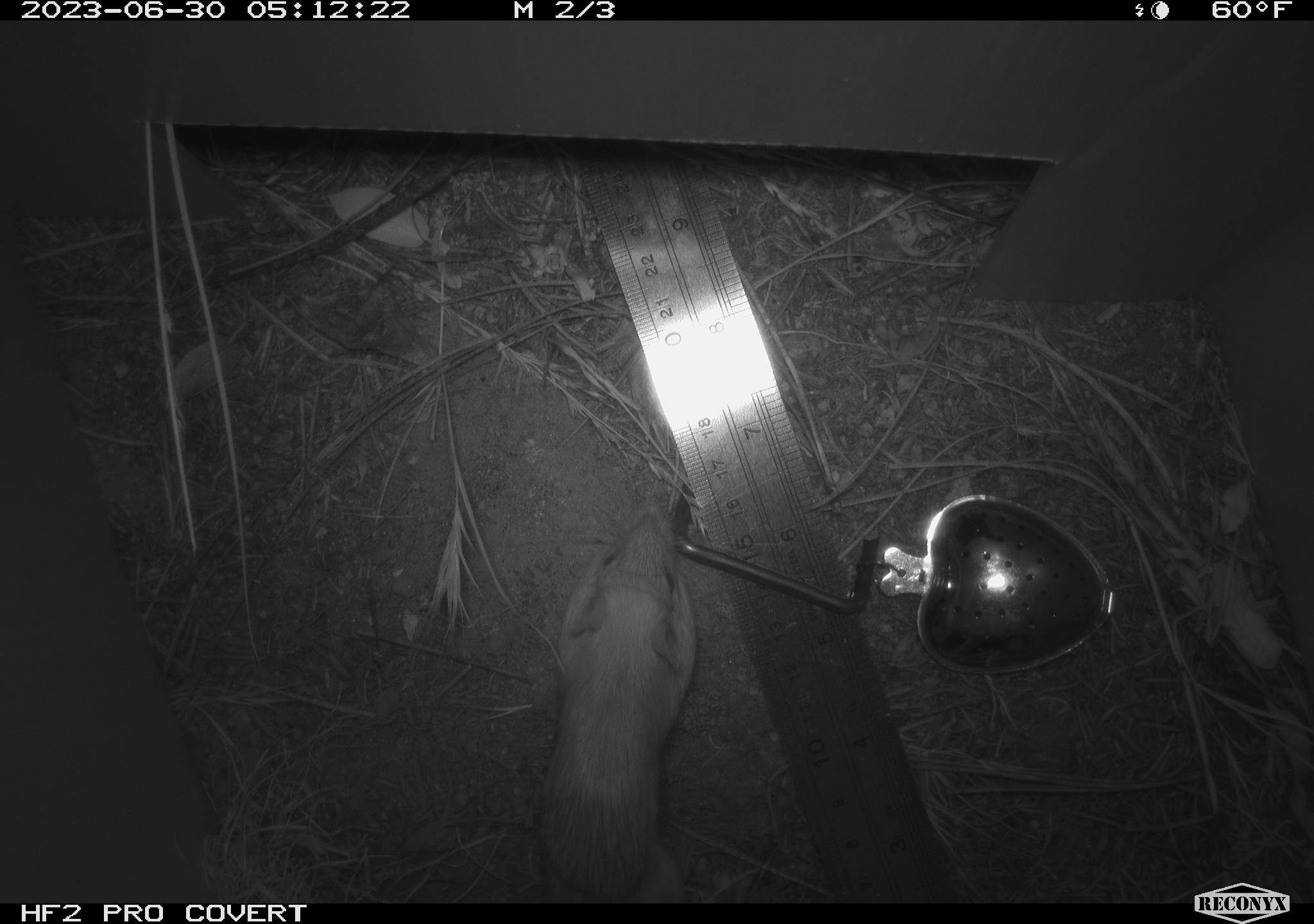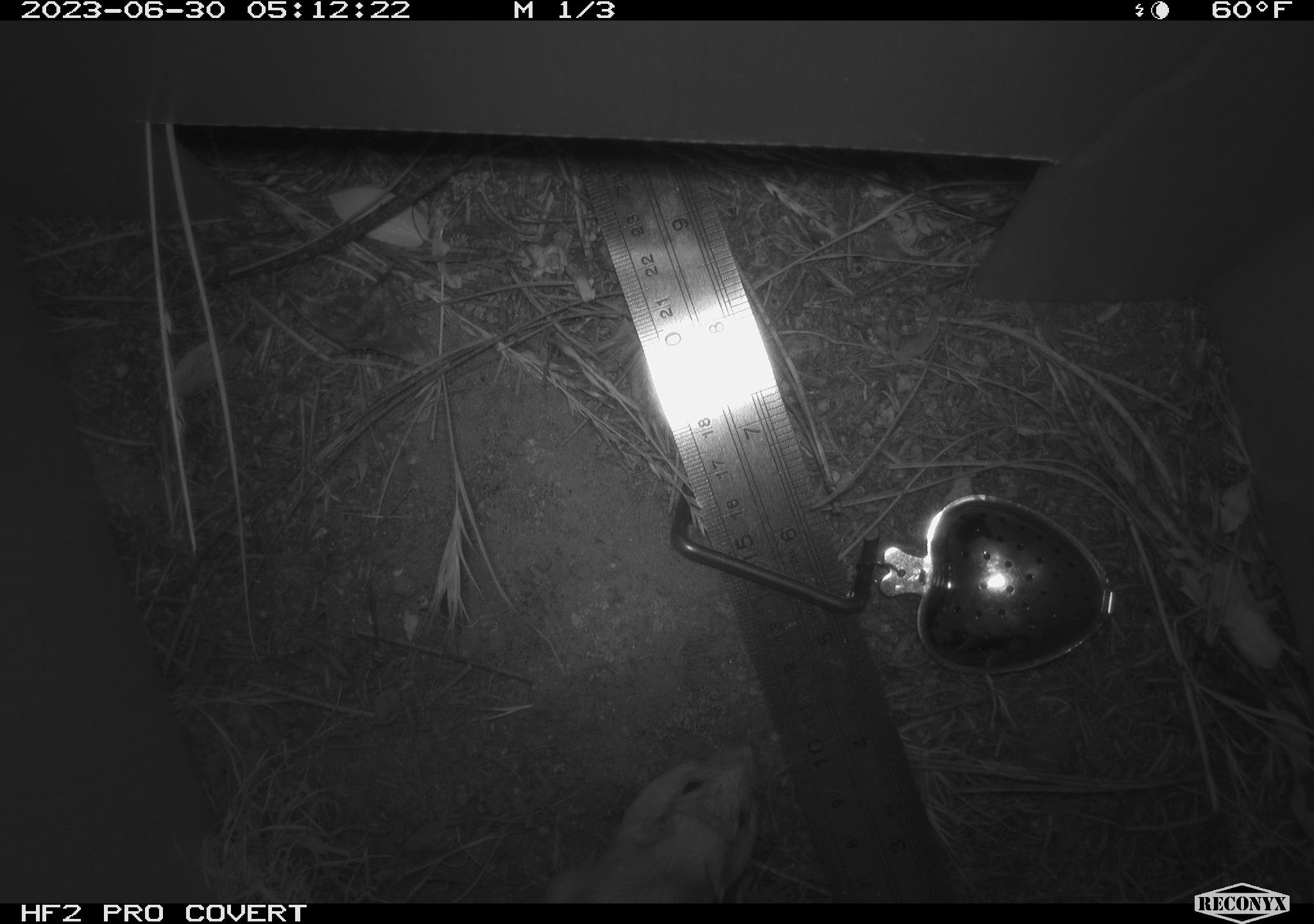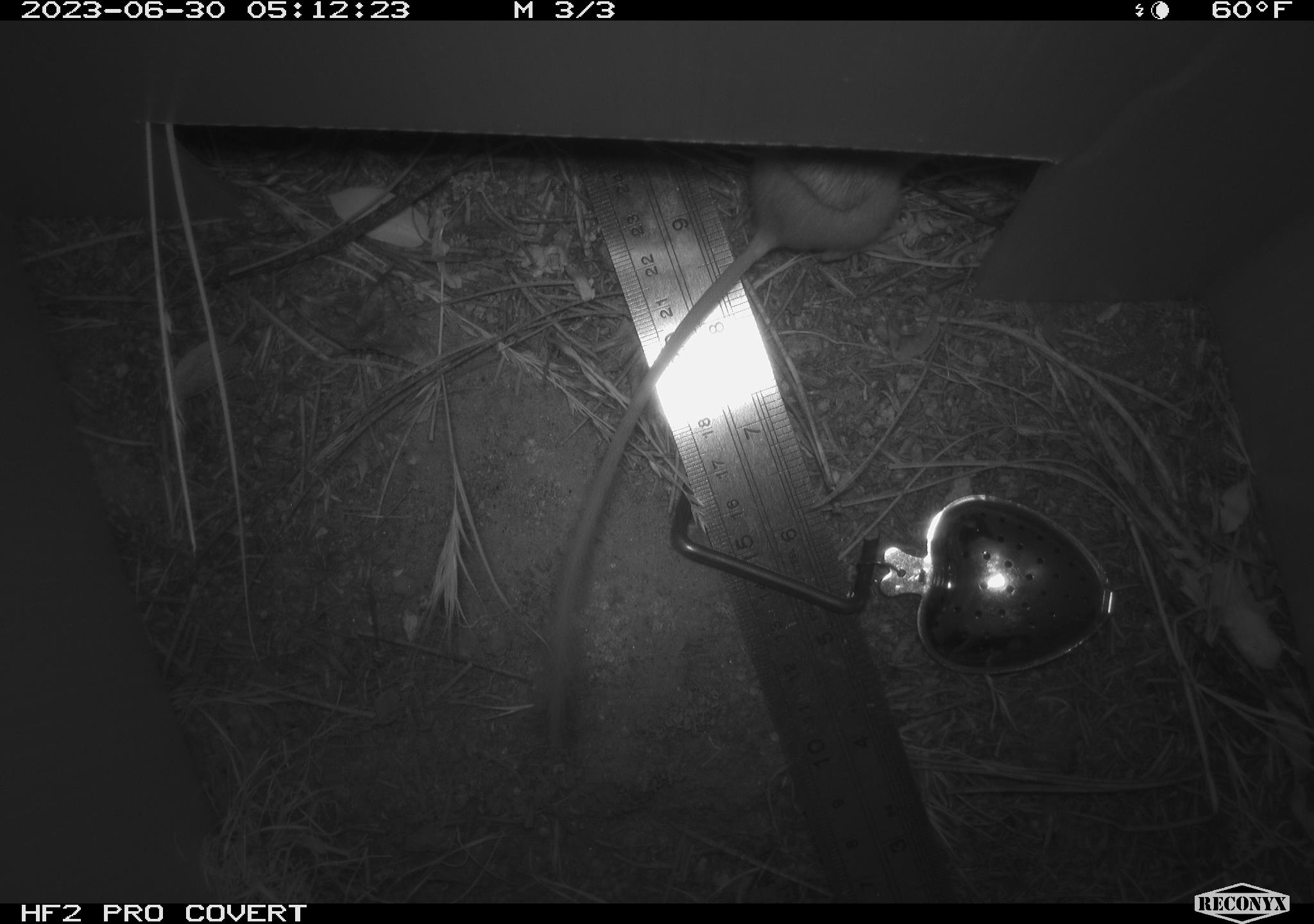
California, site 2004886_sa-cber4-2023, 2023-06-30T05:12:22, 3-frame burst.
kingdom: Animalia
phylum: Chordata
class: Mammalia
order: Rodentia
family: Heteromyidae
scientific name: Heteromyidae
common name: kangaroo rats and pocket mice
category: heteromyidae family